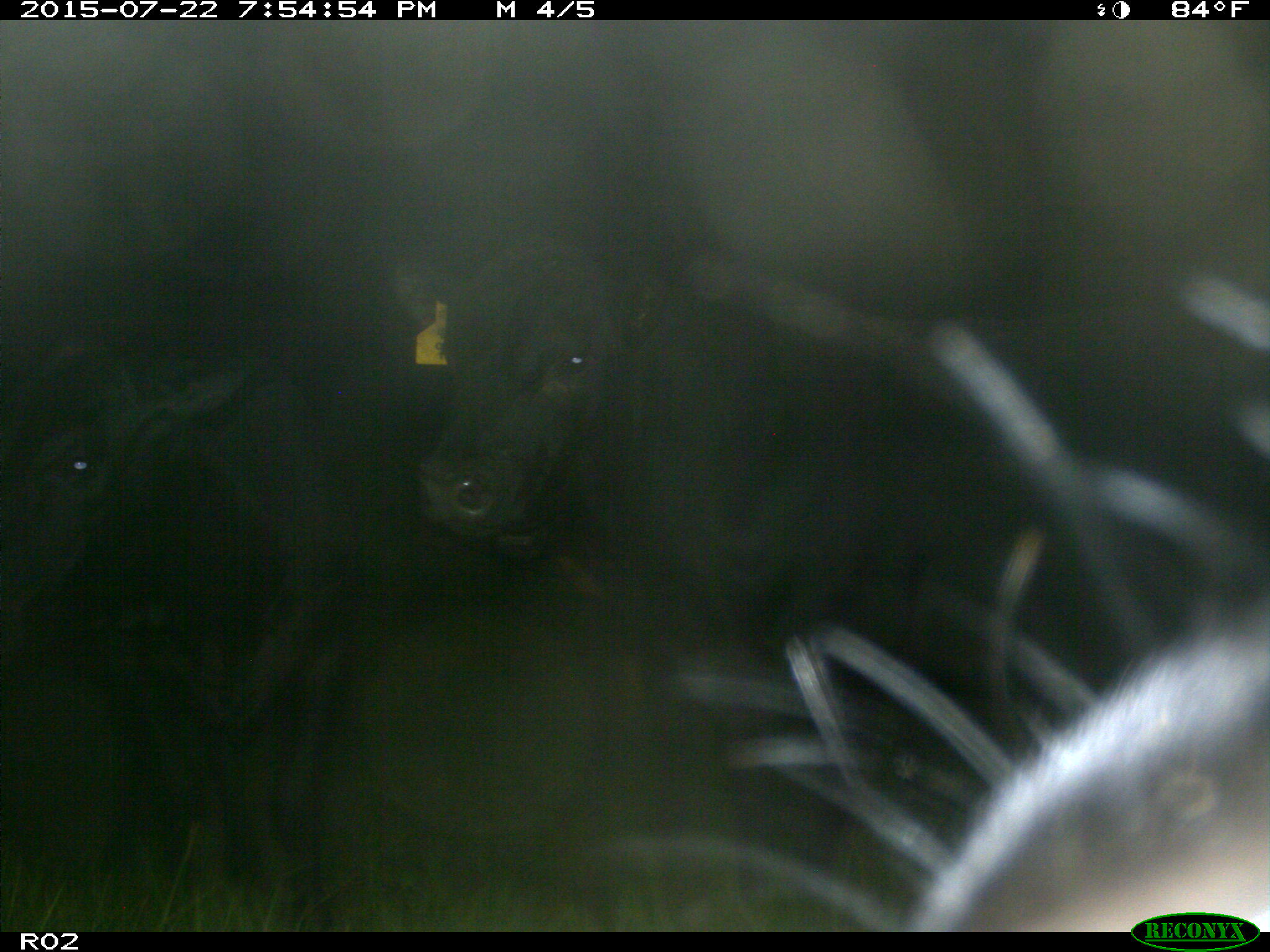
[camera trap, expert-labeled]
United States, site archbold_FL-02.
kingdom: Animalia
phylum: Chordata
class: Mammalia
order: Artiodactyla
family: Bovidae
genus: Bos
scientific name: Bos taurus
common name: domestic cow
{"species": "Bos taurus (domestic cow)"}